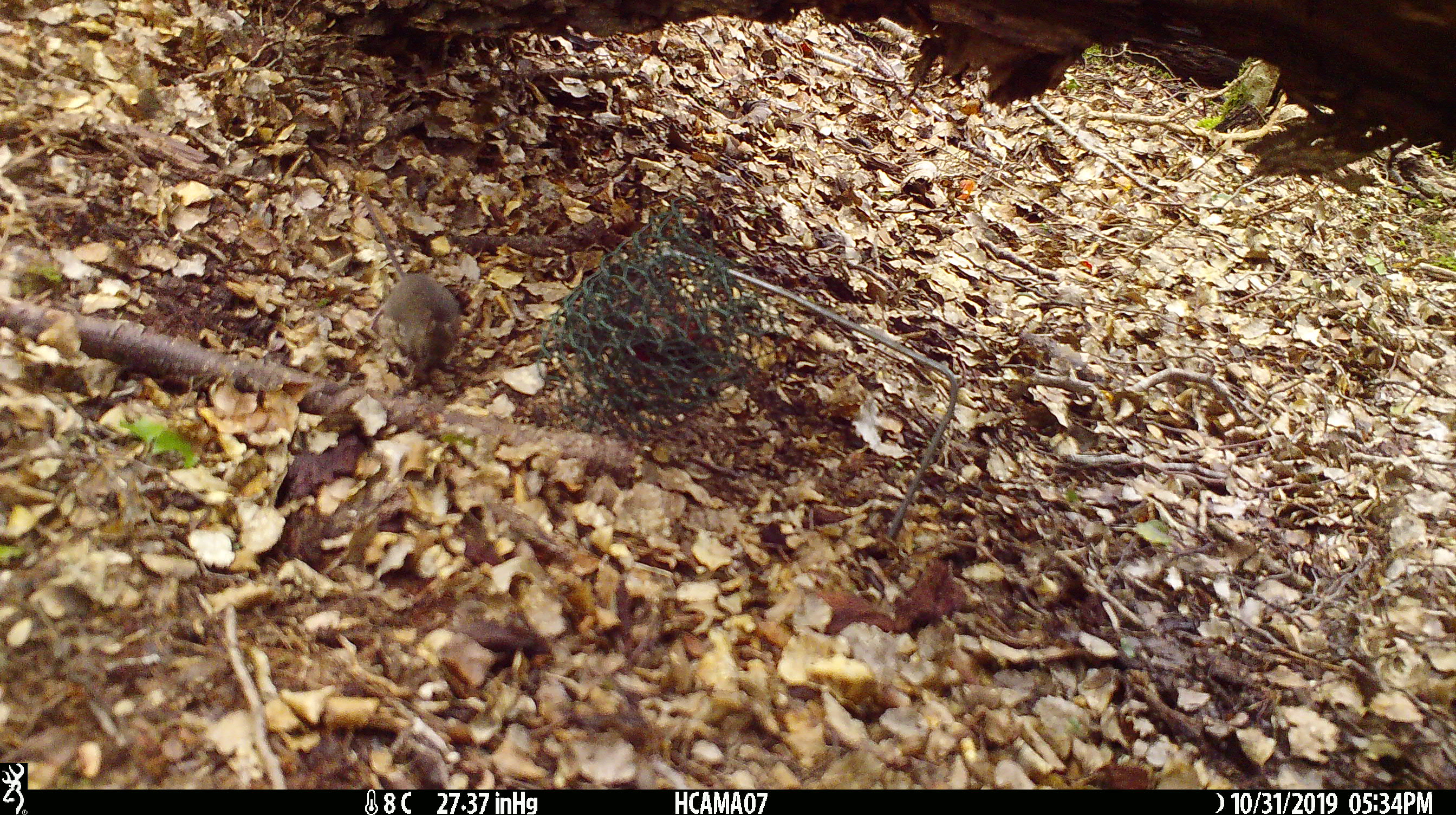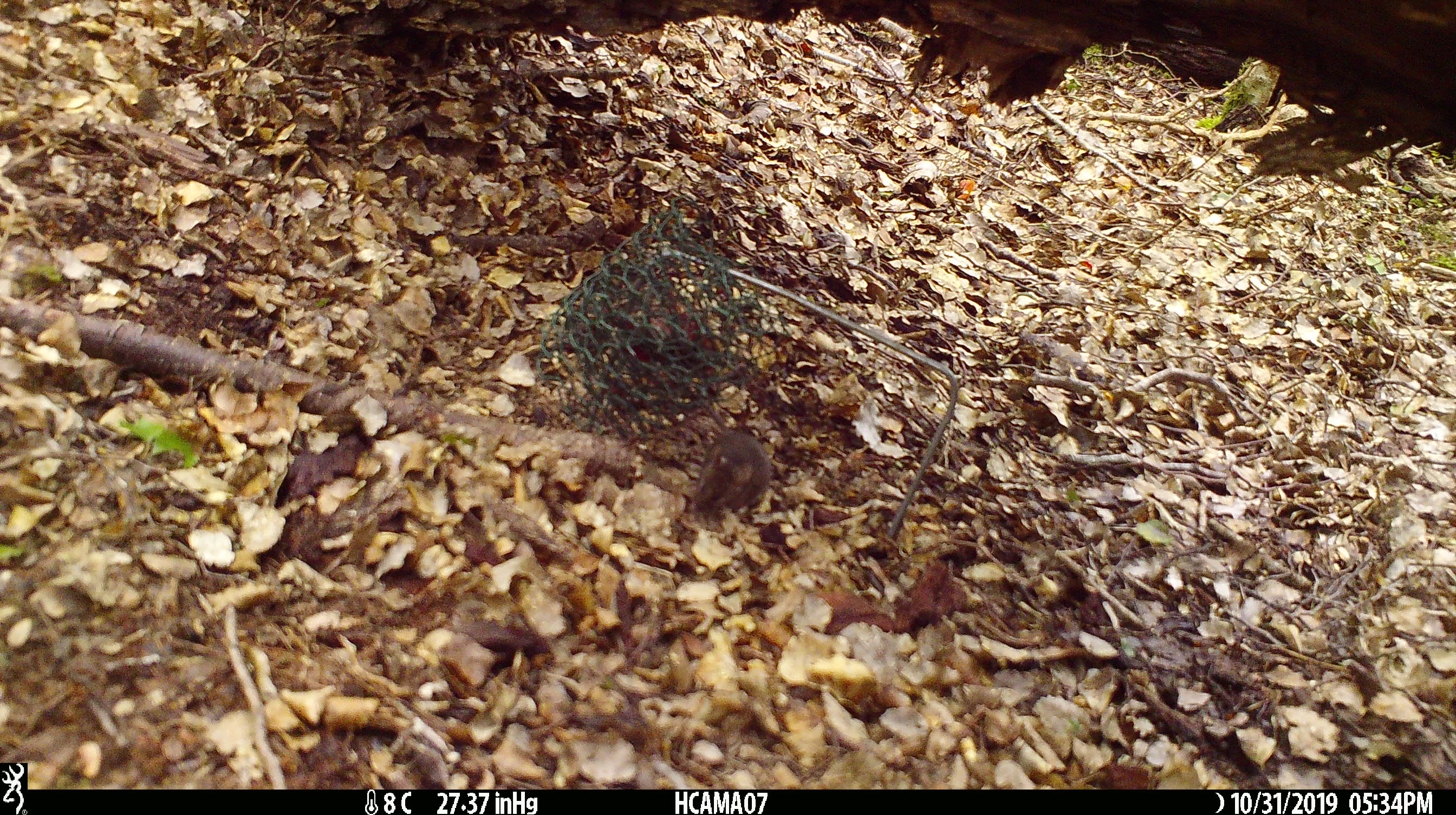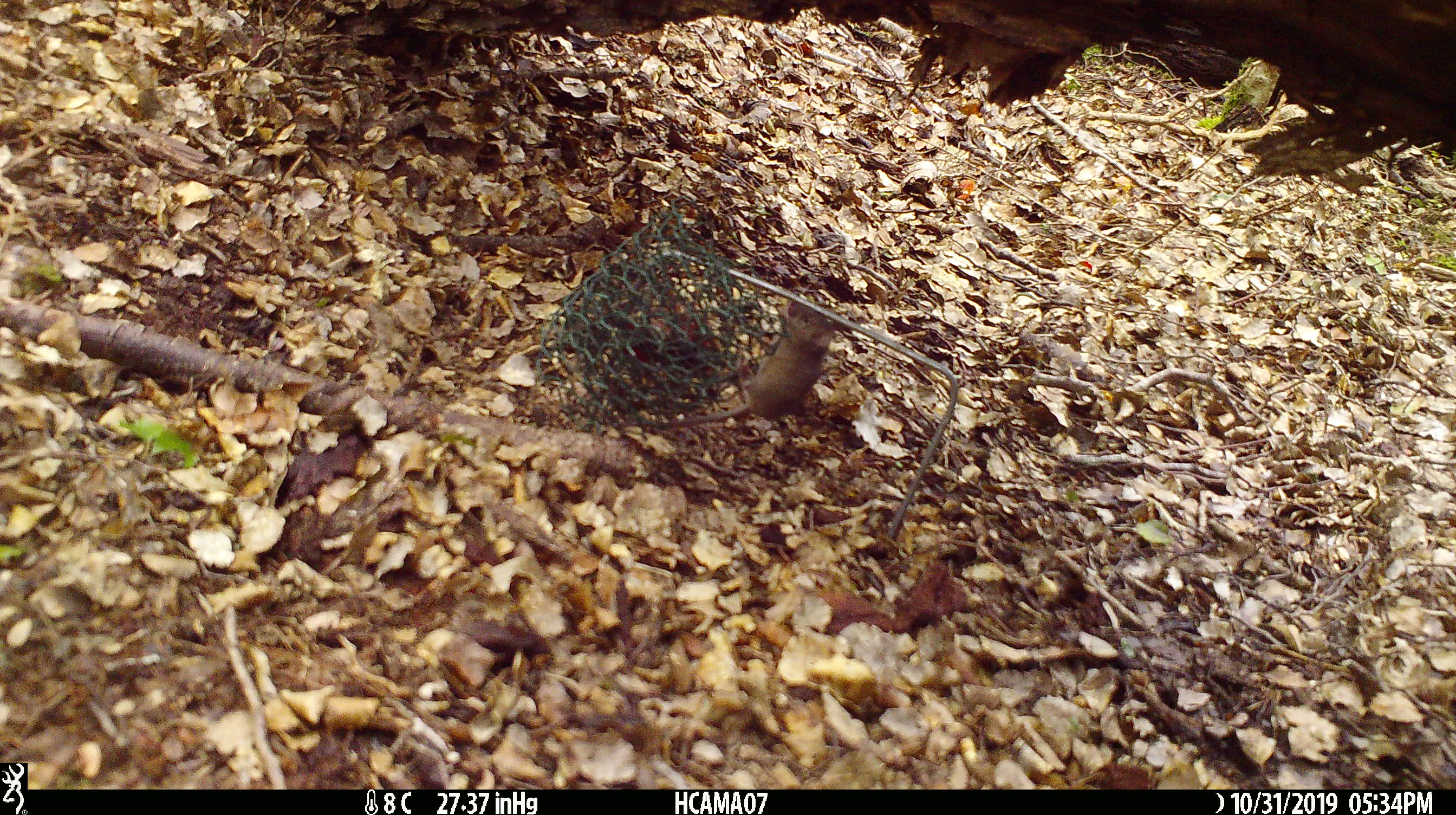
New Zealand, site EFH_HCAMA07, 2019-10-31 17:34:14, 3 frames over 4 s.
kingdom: Animalia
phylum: Chordata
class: Mammalia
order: Rodentia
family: Muridae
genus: Mus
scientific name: Mus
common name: mouse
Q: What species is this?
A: Mouse (Mus).